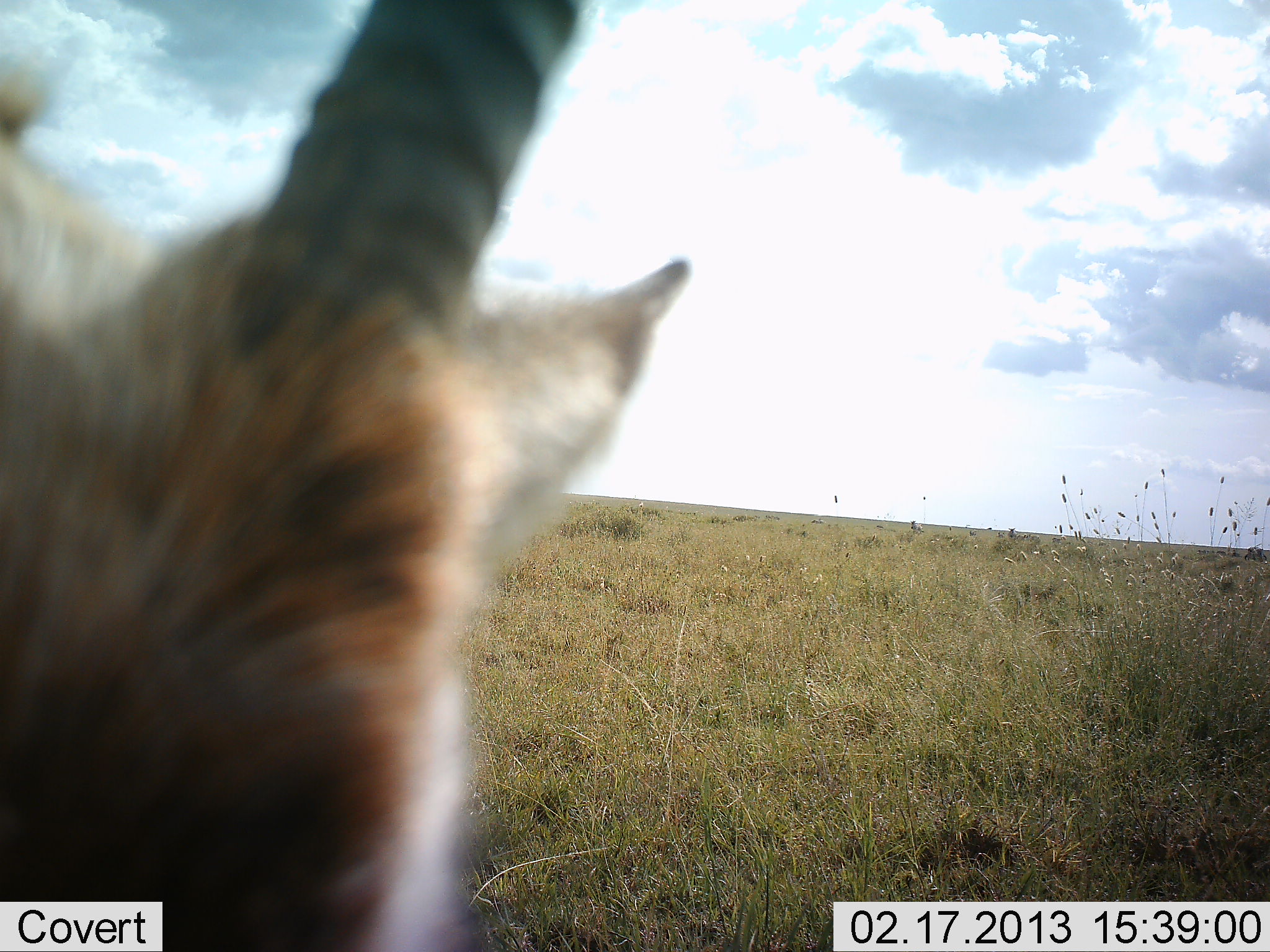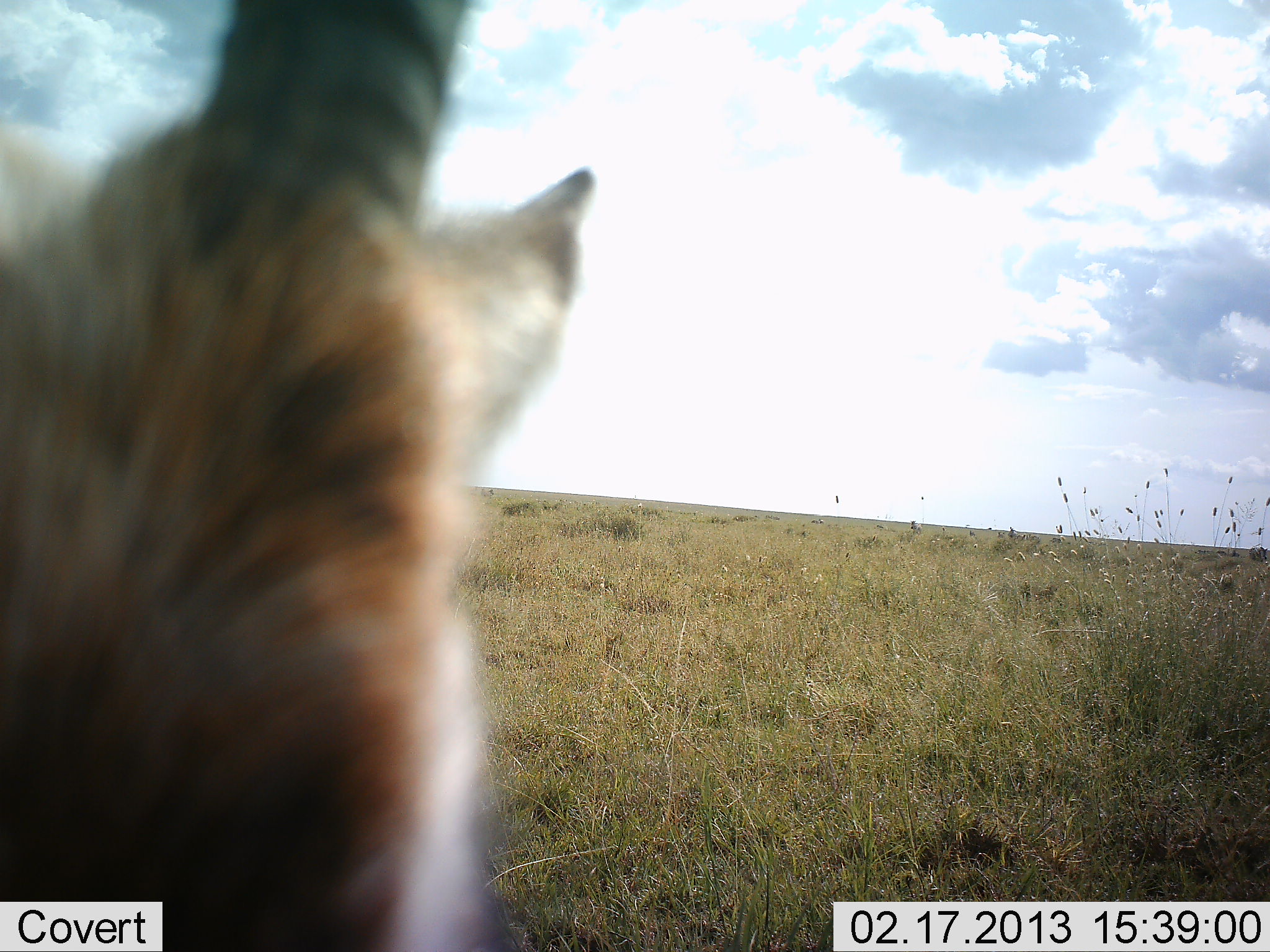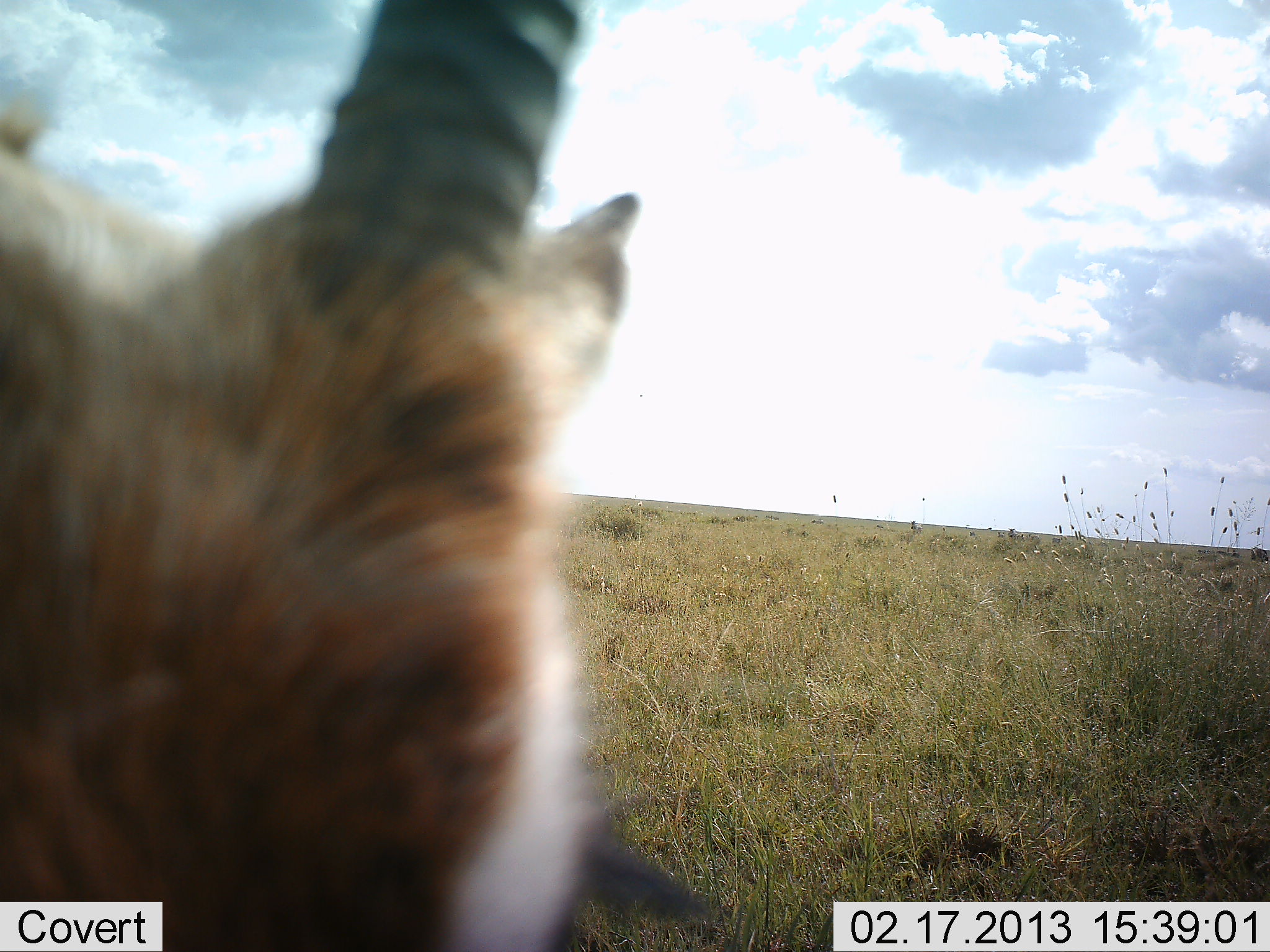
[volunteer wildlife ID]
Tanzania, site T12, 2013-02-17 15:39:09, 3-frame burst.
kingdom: Animalia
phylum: Chordata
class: Mammalia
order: Artiodactyla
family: Bovidae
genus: Eudorcas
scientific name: Eudorcas thomsonii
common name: thomson's gazelle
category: gazellethomsons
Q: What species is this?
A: Gazellethomsons (thomson's gazelle) (Eudorcas thomsonii).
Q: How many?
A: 1.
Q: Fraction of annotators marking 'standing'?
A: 73%.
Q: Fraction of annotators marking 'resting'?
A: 7%.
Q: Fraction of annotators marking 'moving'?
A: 0%.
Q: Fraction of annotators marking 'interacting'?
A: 13%.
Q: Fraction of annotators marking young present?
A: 0%.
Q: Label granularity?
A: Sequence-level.